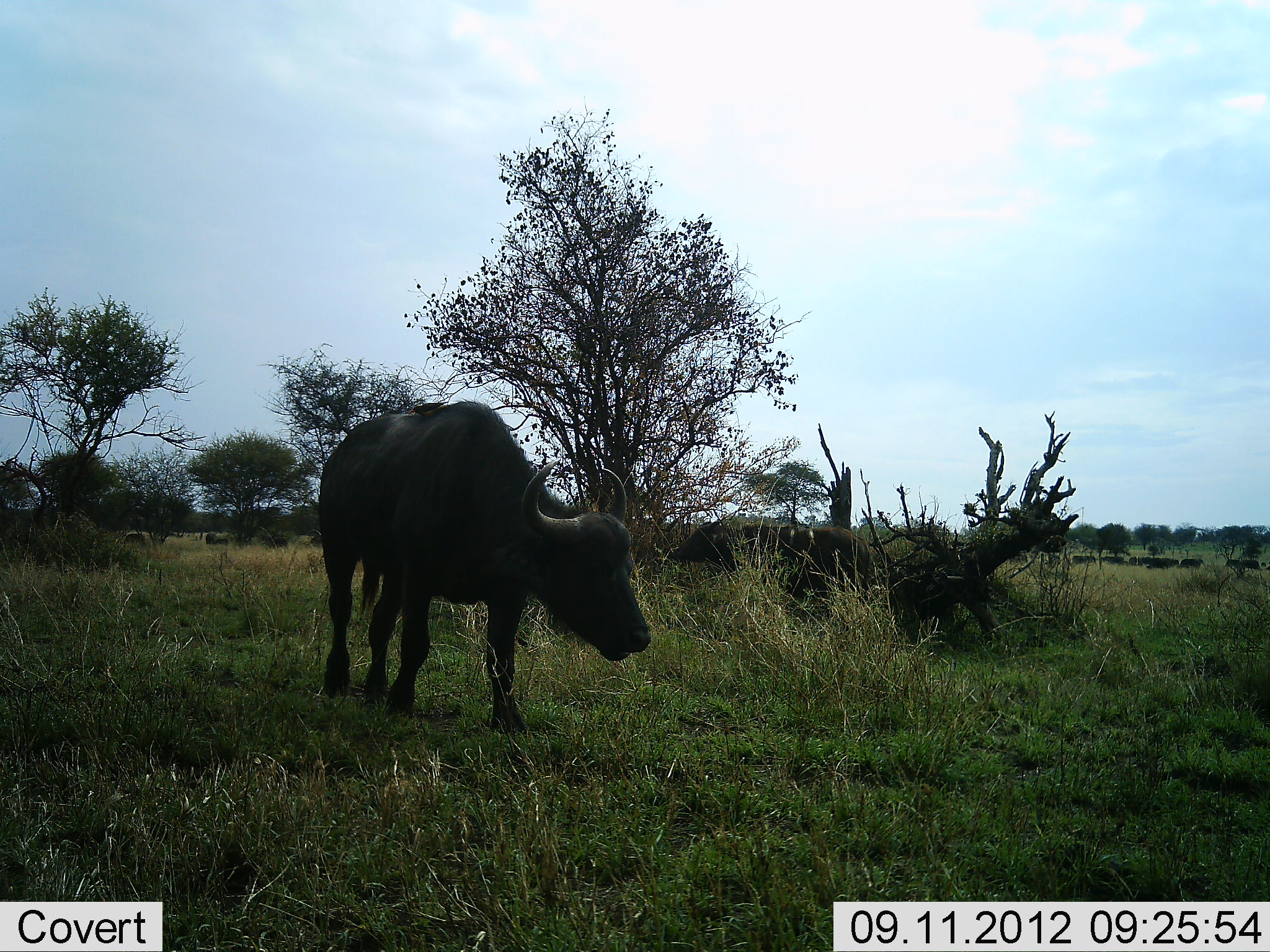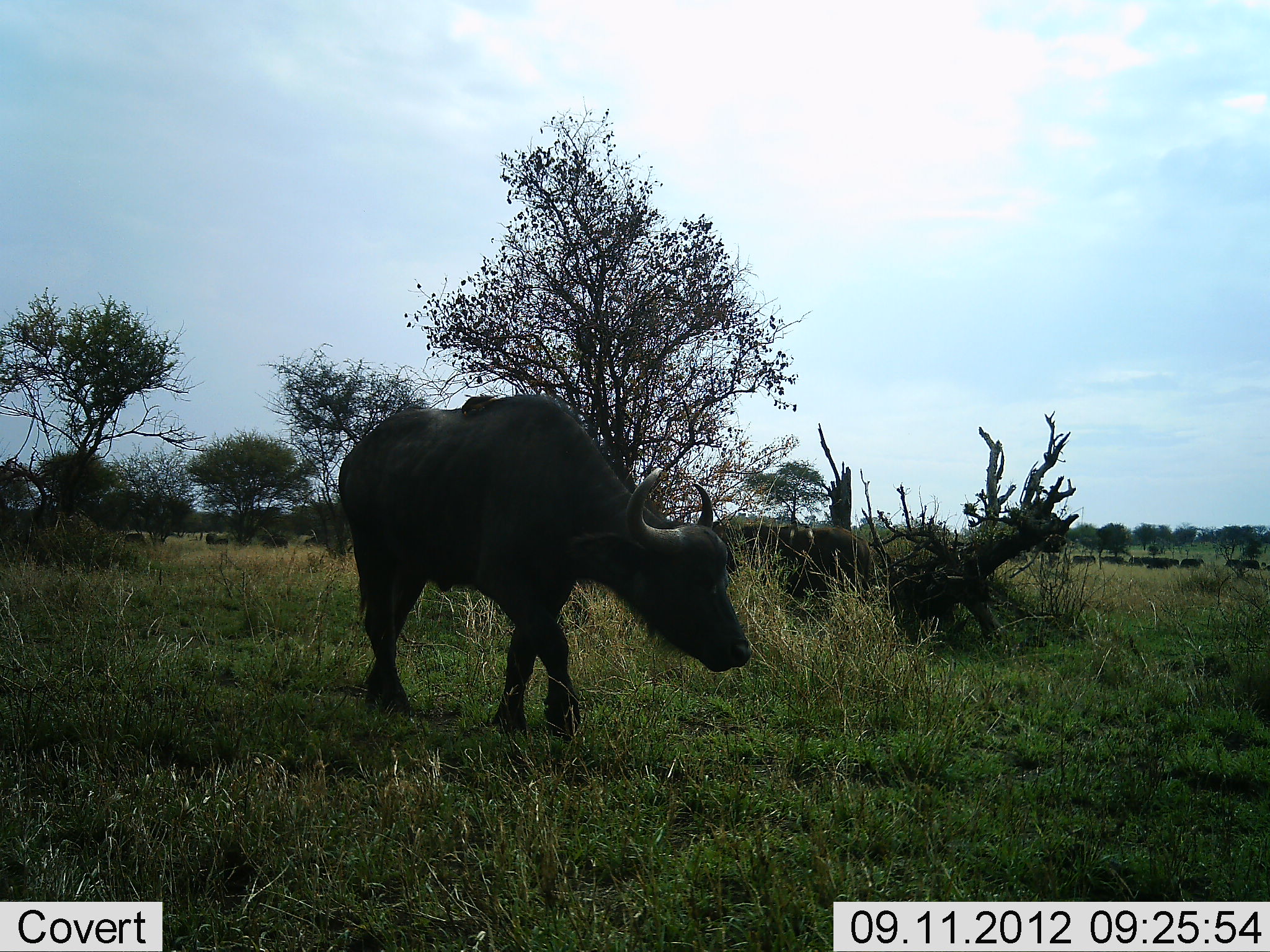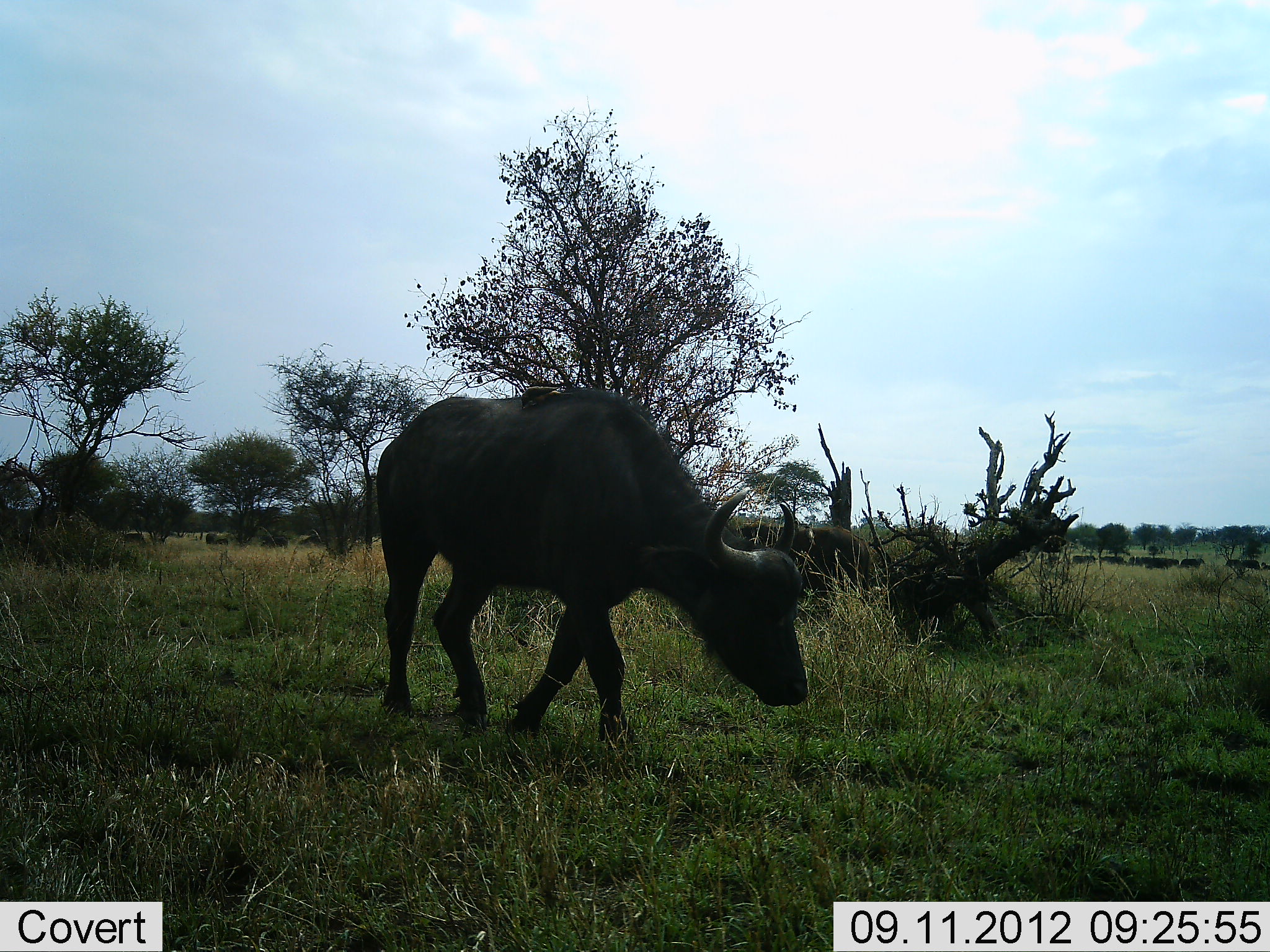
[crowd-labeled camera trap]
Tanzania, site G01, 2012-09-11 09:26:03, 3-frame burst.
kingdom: Animalia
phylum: Chordata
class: Mammalia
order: Artiodactyla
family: Bovidae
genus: Syncerus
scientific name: Syncerus caffer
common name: cape buffalo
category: buffalo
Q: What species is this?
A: Buffalo (cape buffalo) (Syncerus caffer).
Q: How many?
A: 1.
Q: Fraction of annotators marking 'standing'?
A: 10%.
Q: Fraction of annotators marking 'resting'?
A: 0%.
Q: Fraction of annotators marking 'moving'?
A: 100%.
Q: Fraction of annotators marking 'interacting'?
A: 0%.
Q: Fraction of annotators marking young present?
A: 0%.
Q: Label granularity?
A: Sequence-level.